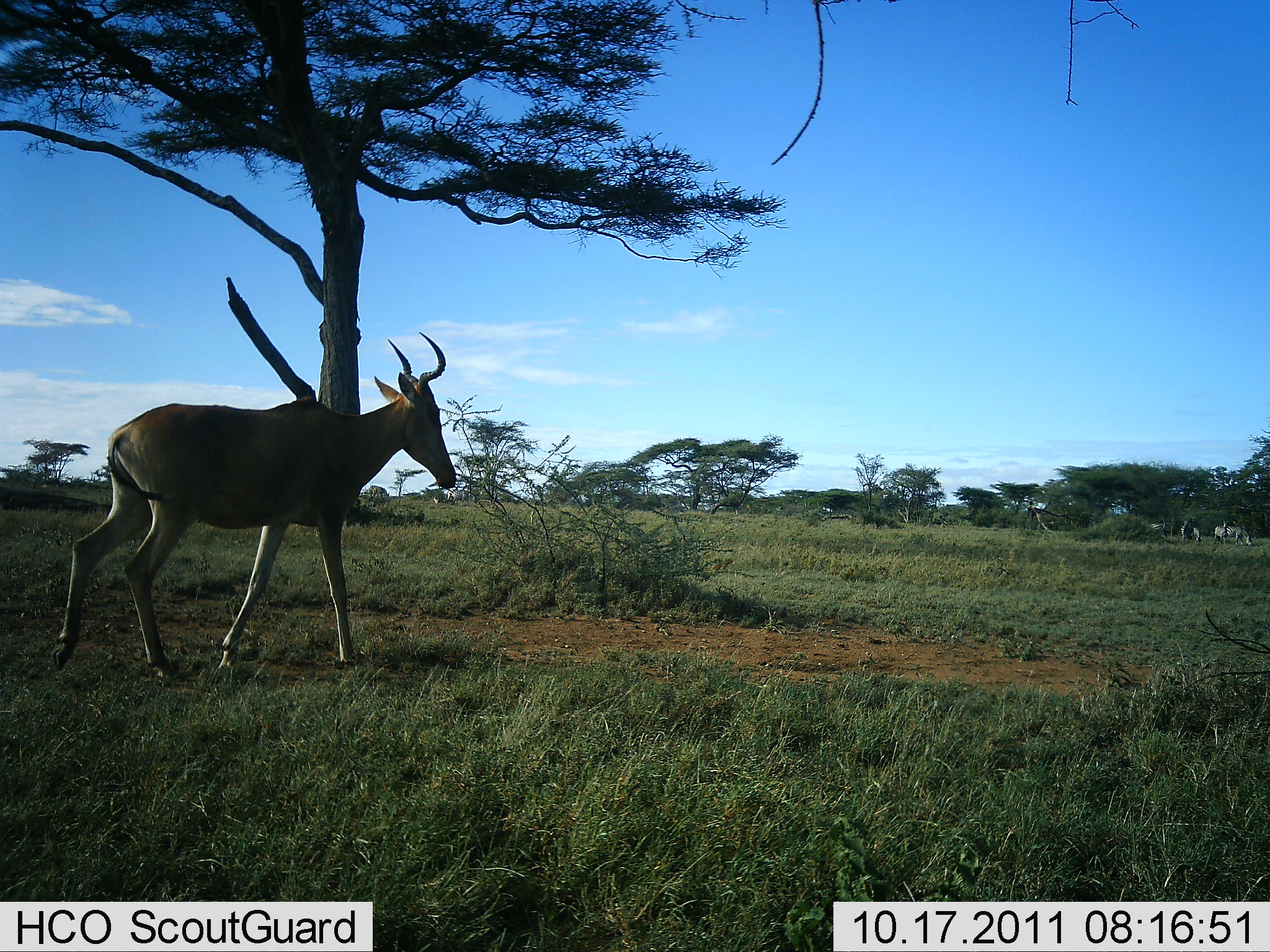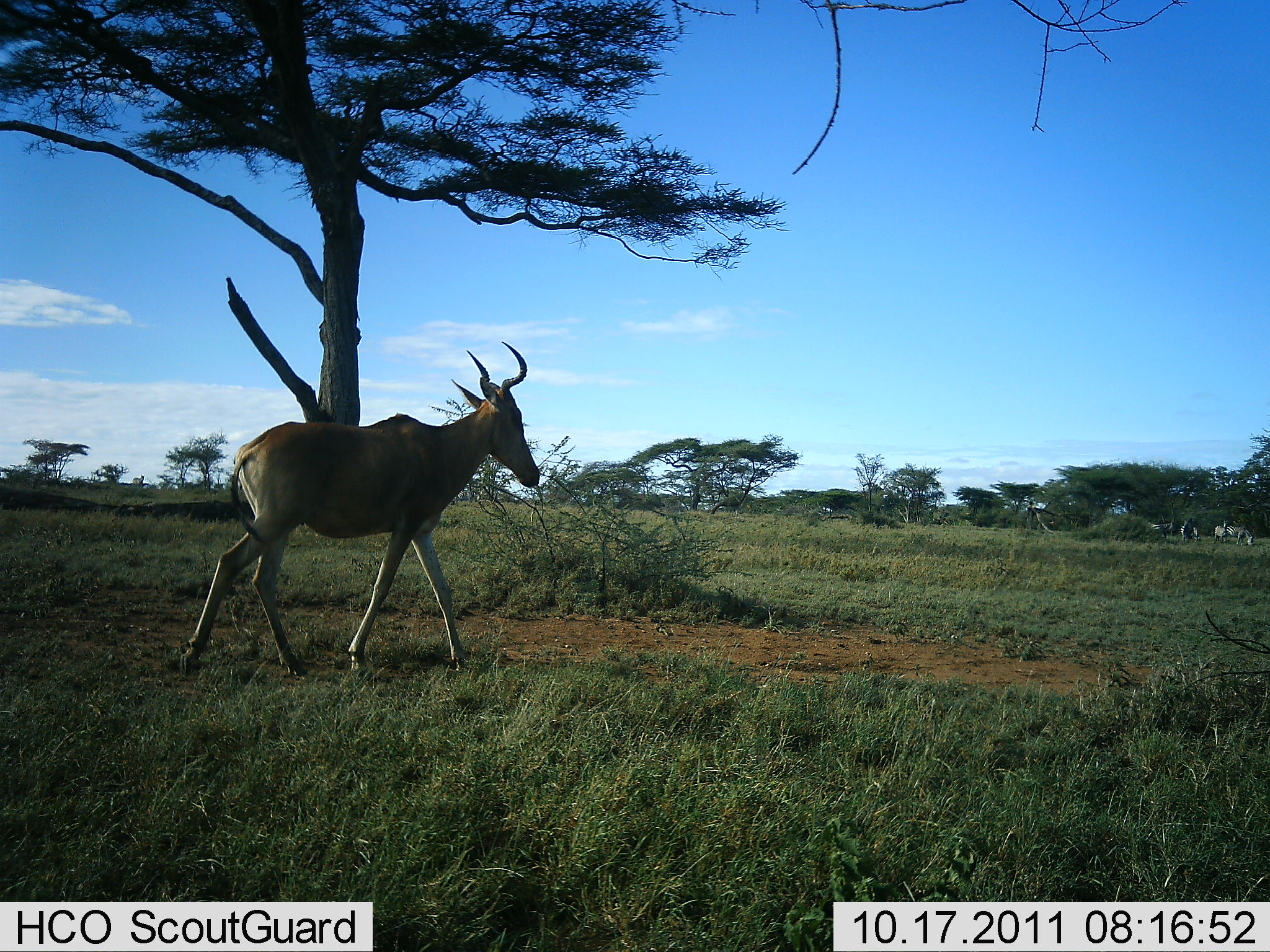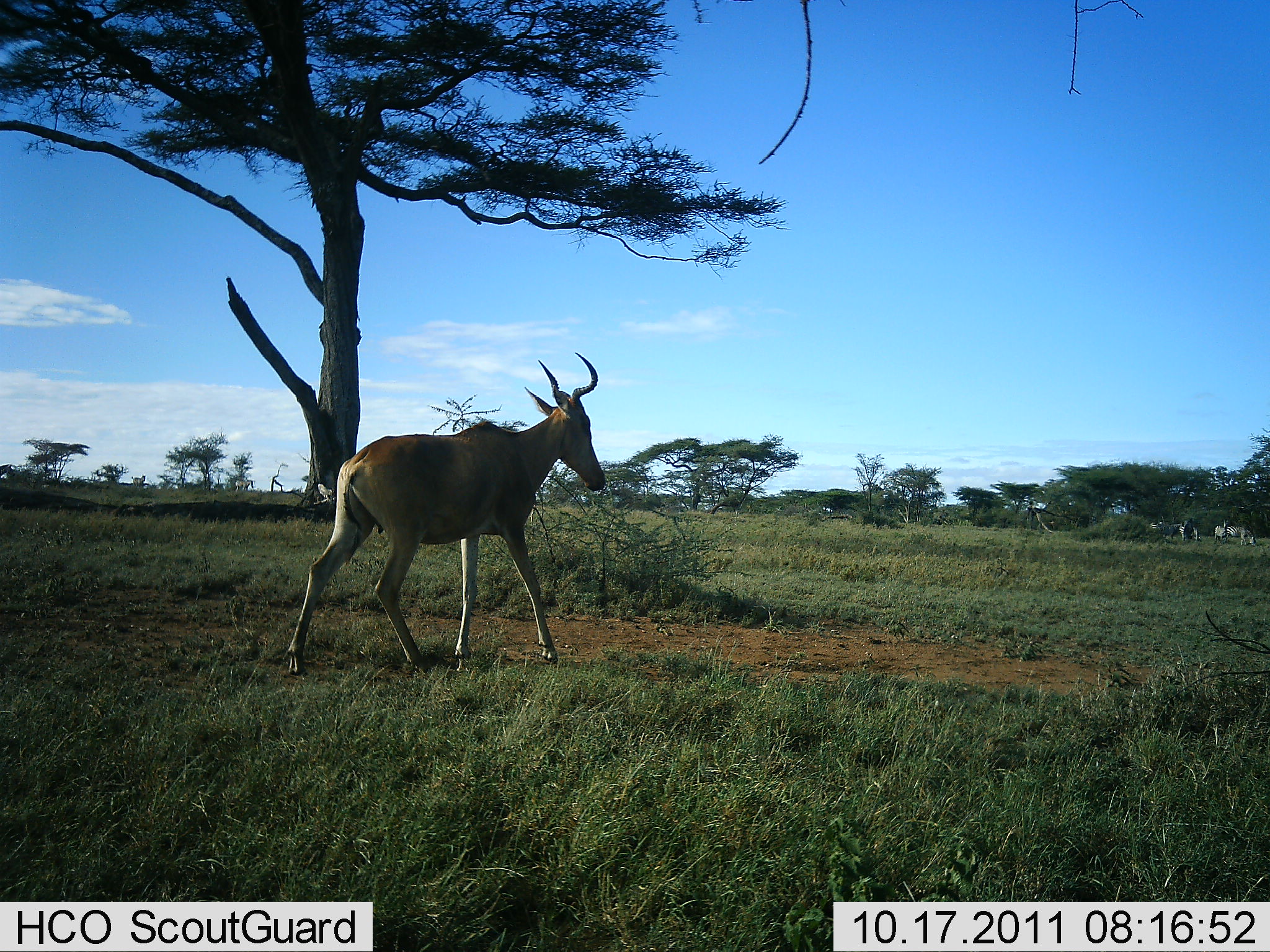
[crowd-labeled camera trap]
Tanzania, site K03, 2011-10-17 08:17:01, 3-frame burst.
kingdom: Animalia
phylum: Chordata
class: Mammalia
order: Artiodactyla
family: Bovidae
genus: Alcelaphus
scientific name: Alcelaphus buselaphus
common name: hartebeest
Hartebeest (Alcelaphus buselaphus), count 1. Behavior (volunteer vote fractions): standing 8%, resting 8%, moving 100%, interacting 0%. Young present (vote fraction): 0%. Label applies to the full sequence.